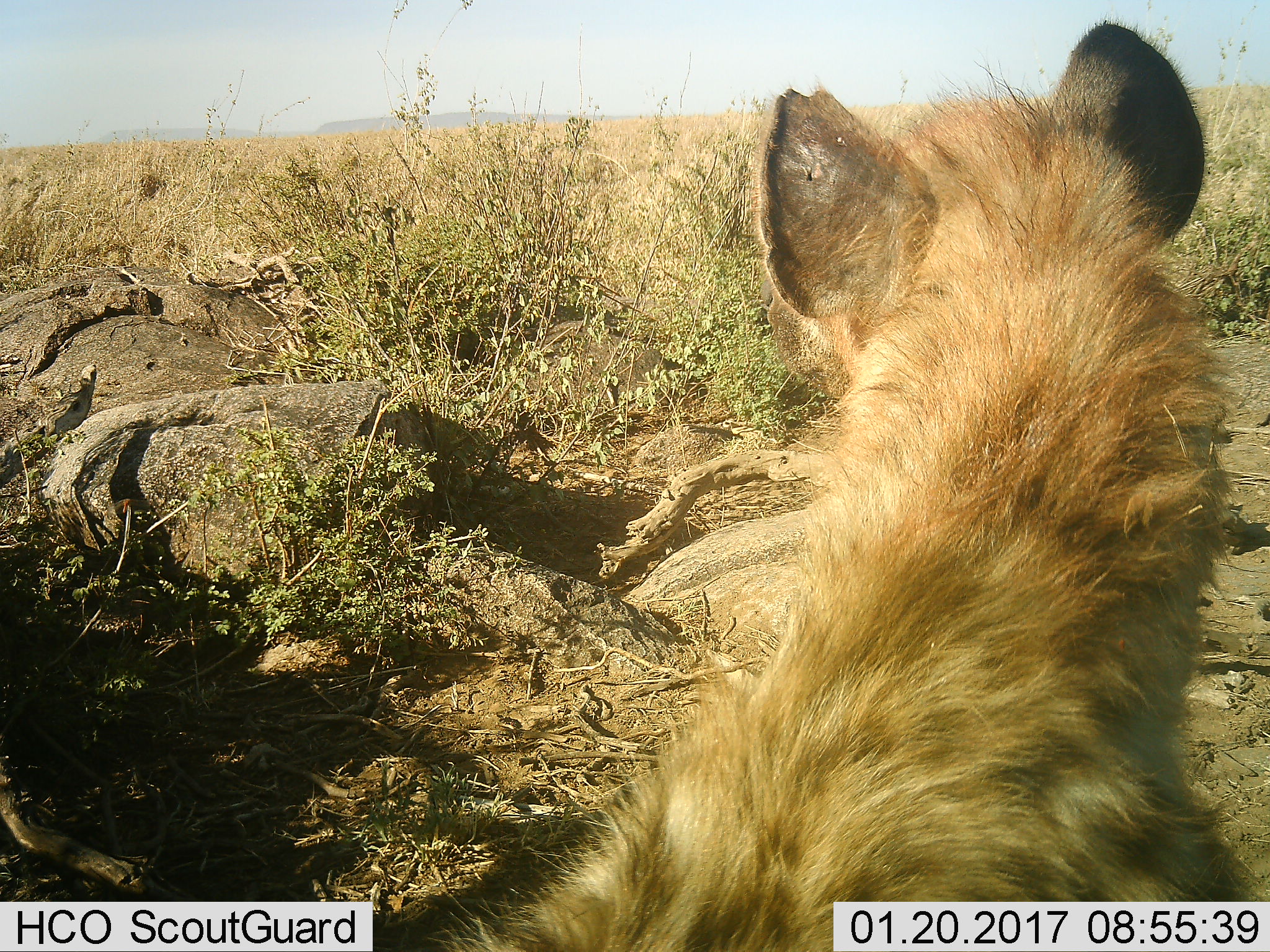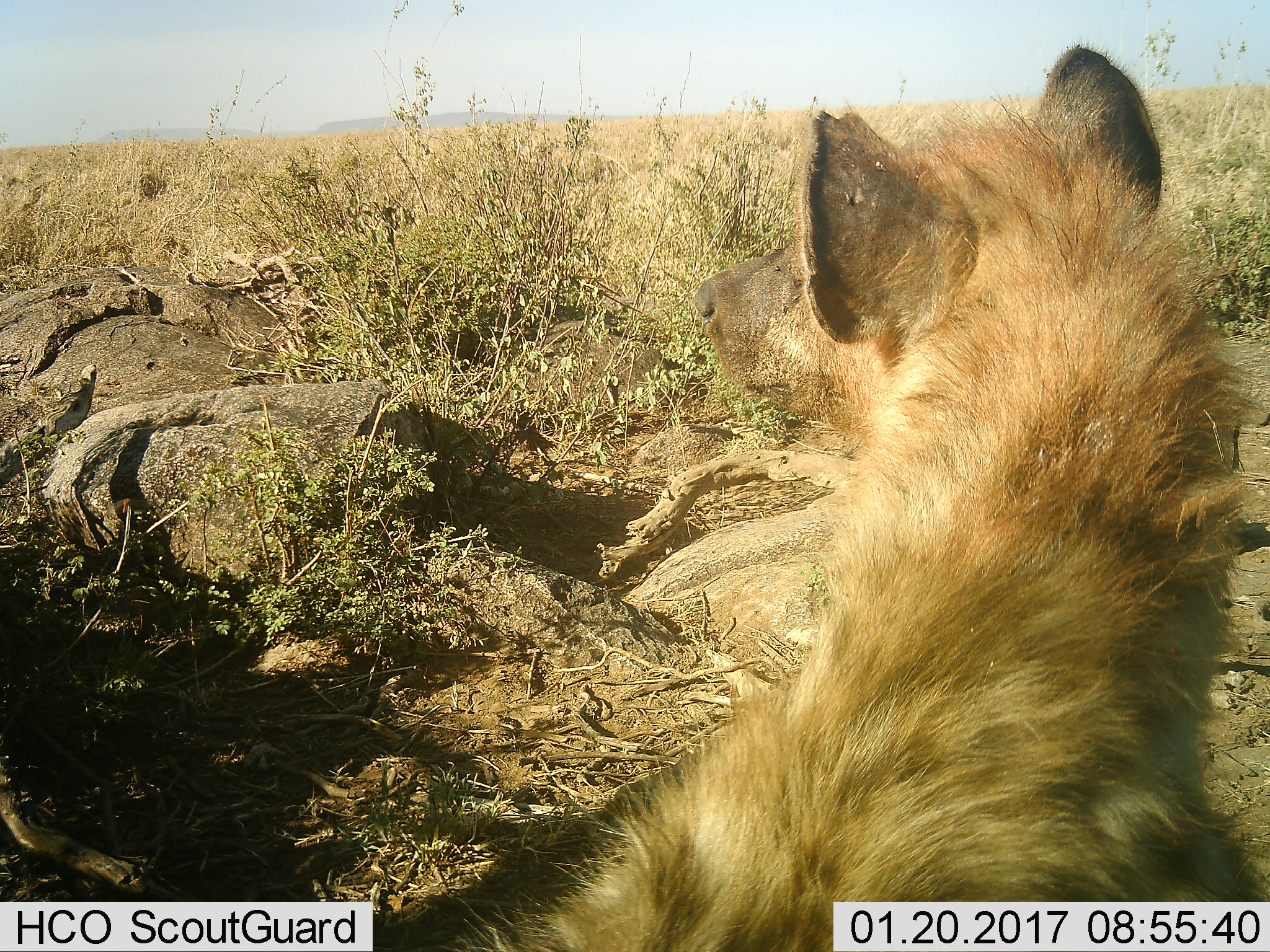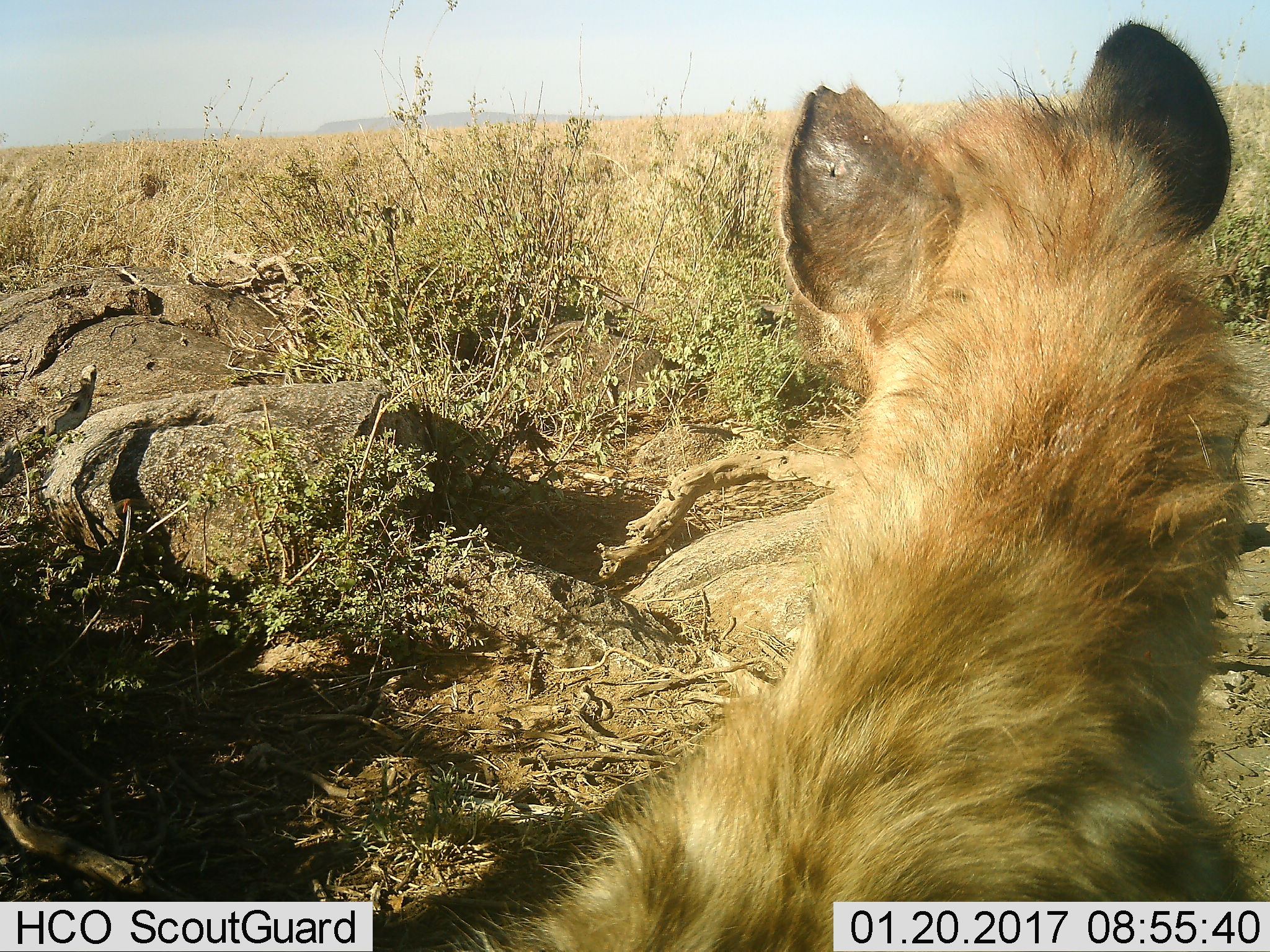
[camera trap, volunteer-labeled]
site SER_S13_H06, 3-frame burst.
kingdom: Animalia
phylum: Chordata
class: Mammalia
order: Carnivora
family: Hyaenidae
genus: Crocuta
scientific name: Crocuta crocuta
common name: spotted hyena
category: hyenaspotted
Hyenaspotted (spotted hyena) (Crocuta crocuta), count 1. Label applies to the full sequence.